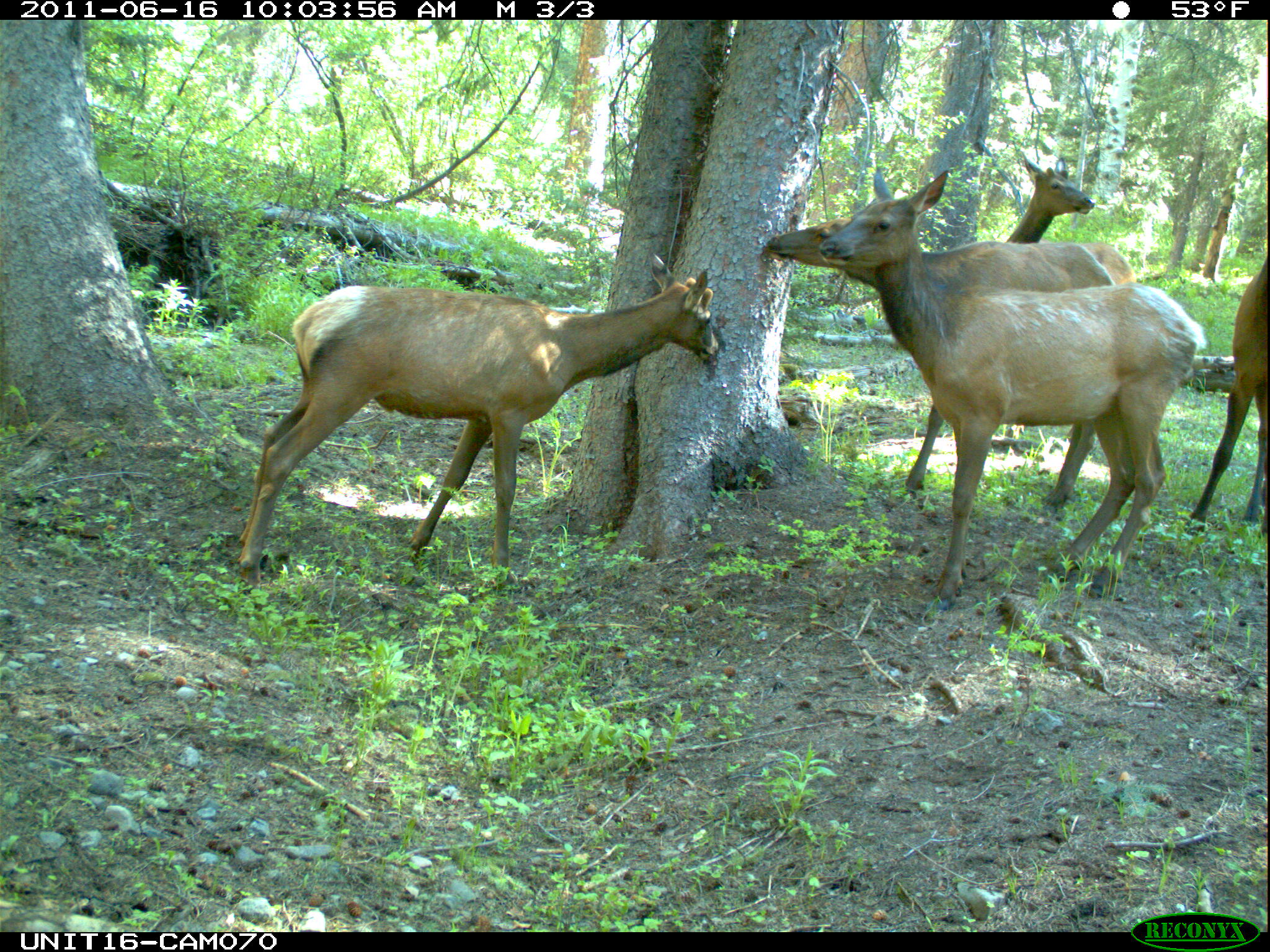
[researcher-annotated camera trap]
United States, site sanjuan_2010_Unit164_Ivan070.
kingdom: Animalia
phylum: Chordata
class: Mammalia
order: Artiodactyla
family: Cervidae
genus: Cervus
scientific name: Cervus elaphus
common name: red deer